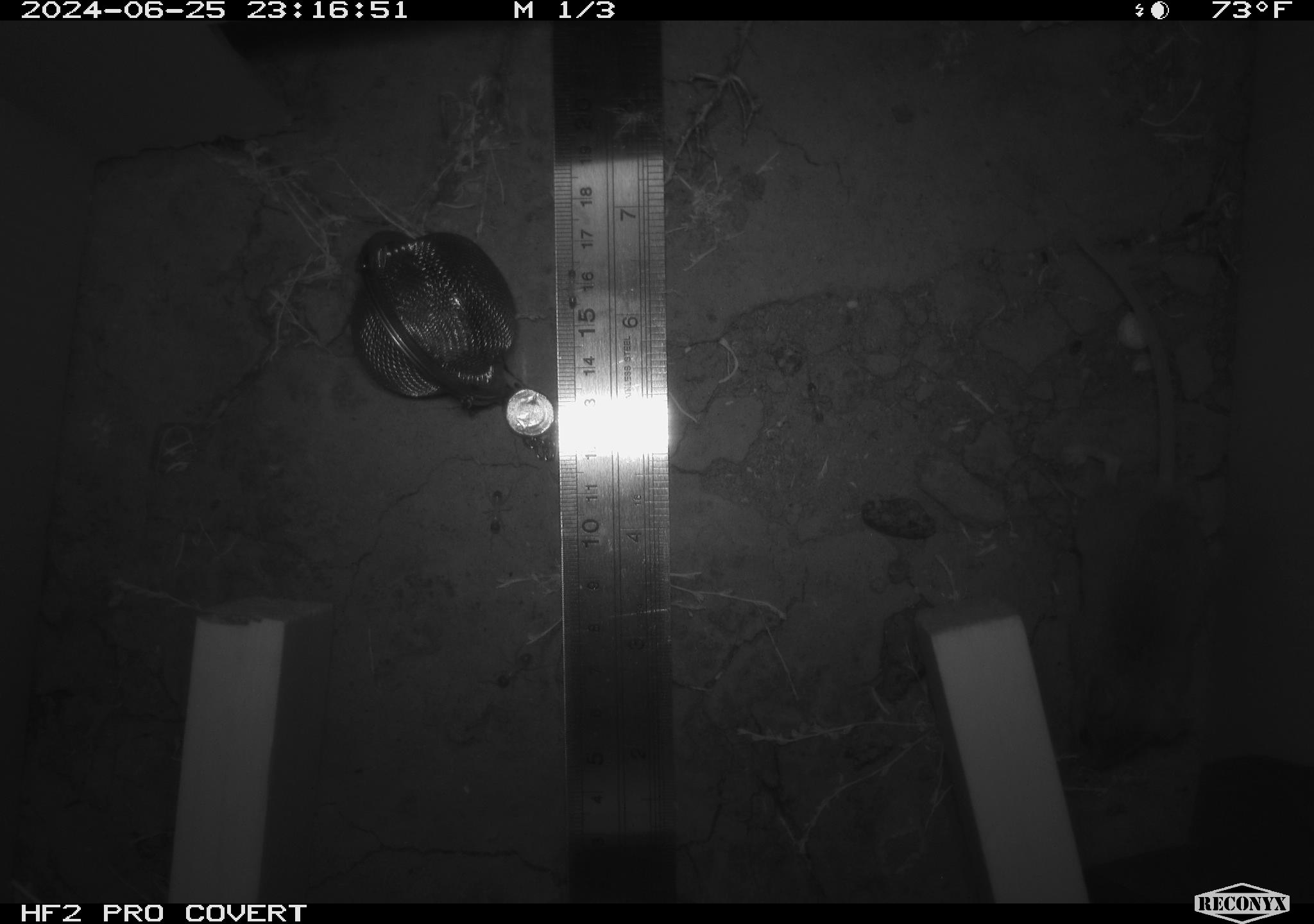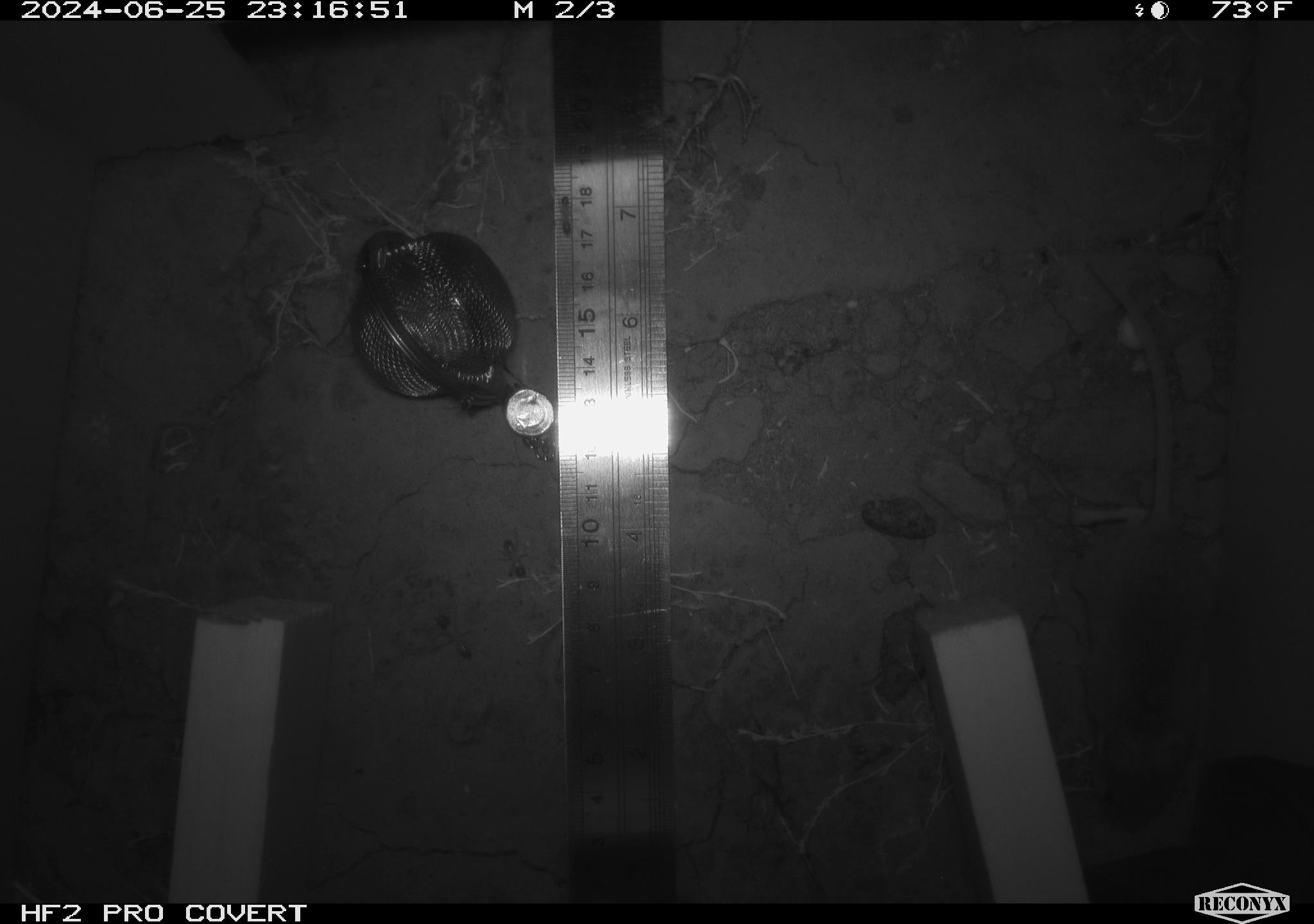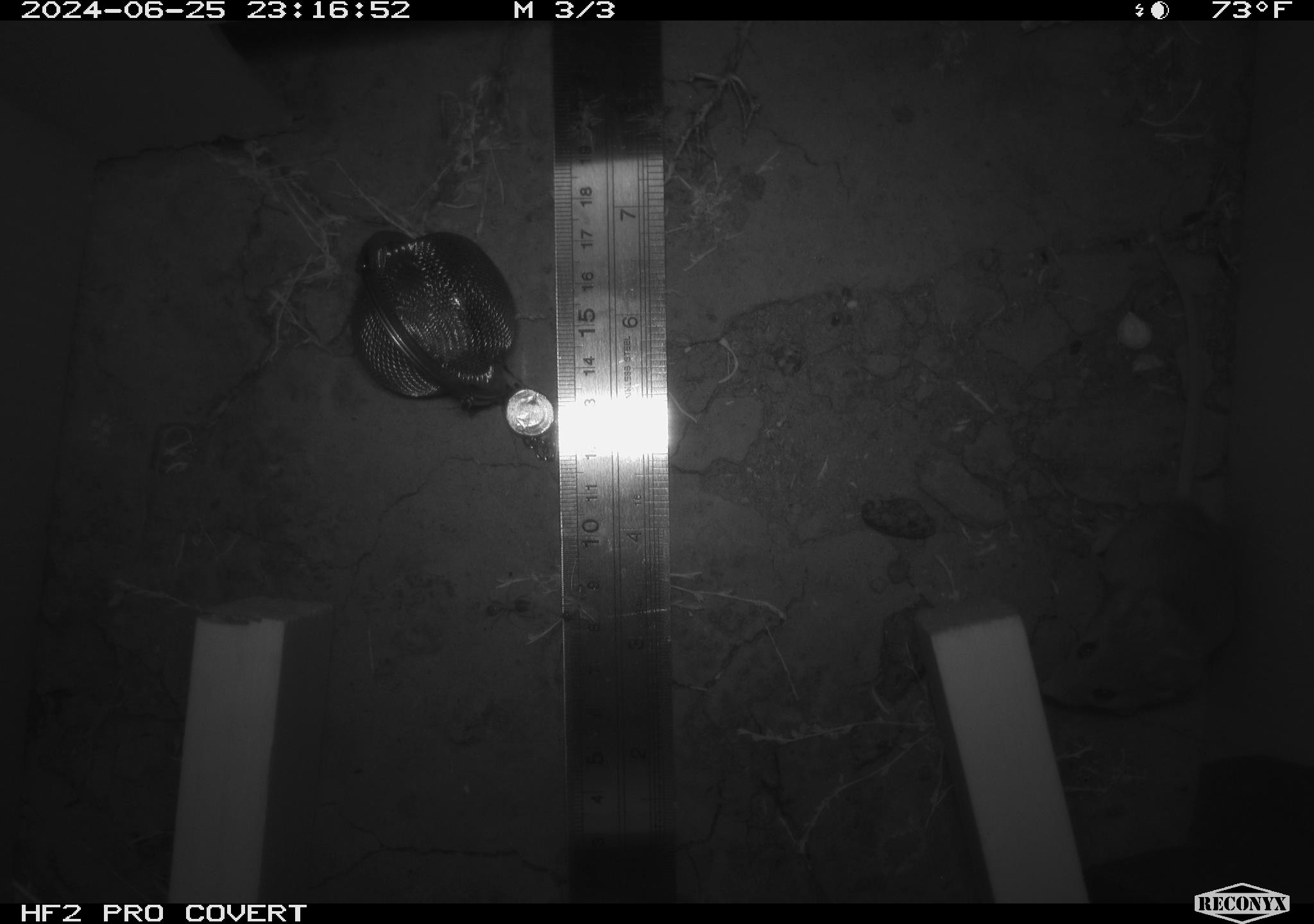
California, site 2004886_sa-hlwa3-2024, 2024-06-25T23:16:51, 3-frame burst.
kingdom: Animalia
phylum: Chordata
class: Mammalia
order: Rodentia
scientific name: Rodentia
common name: mouse species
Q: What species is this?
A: Mouse species (Rodentia).